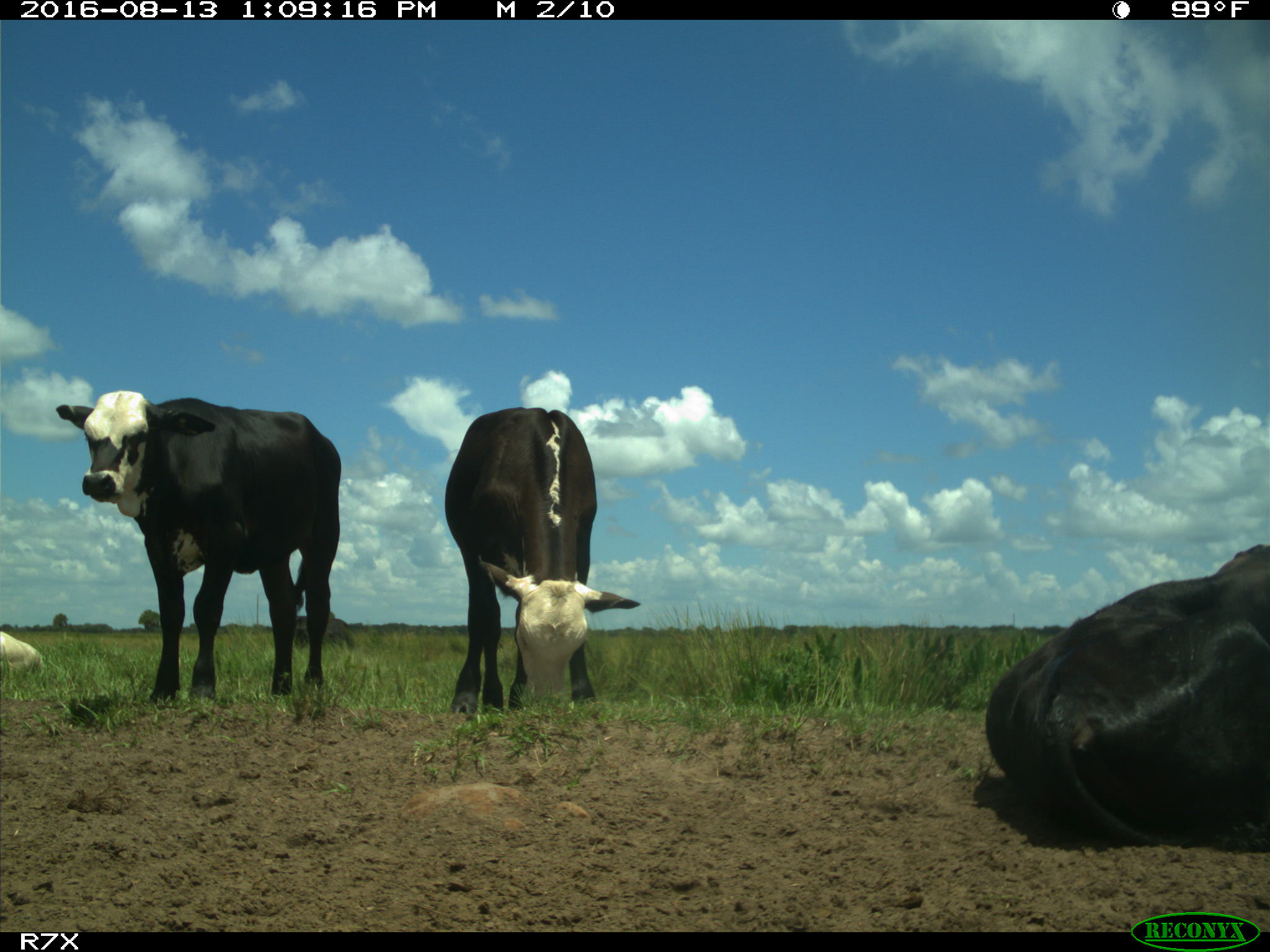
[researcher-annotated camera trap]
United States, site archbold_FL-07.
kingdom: Animalia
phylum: Chordata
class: Mammalia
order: Artiodactyla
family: Bovidae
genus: Bos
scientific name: Bos taurus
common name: domestic cow